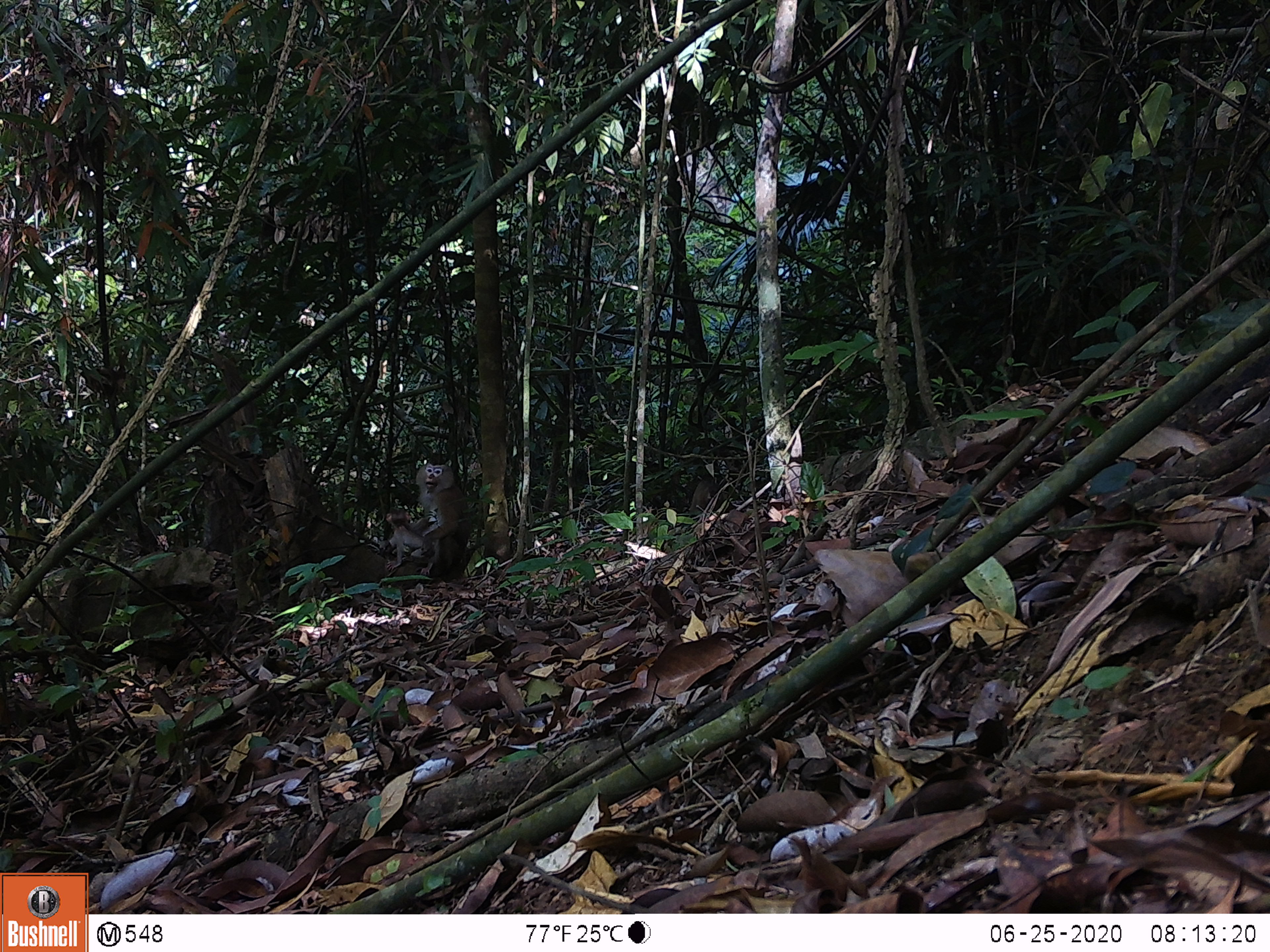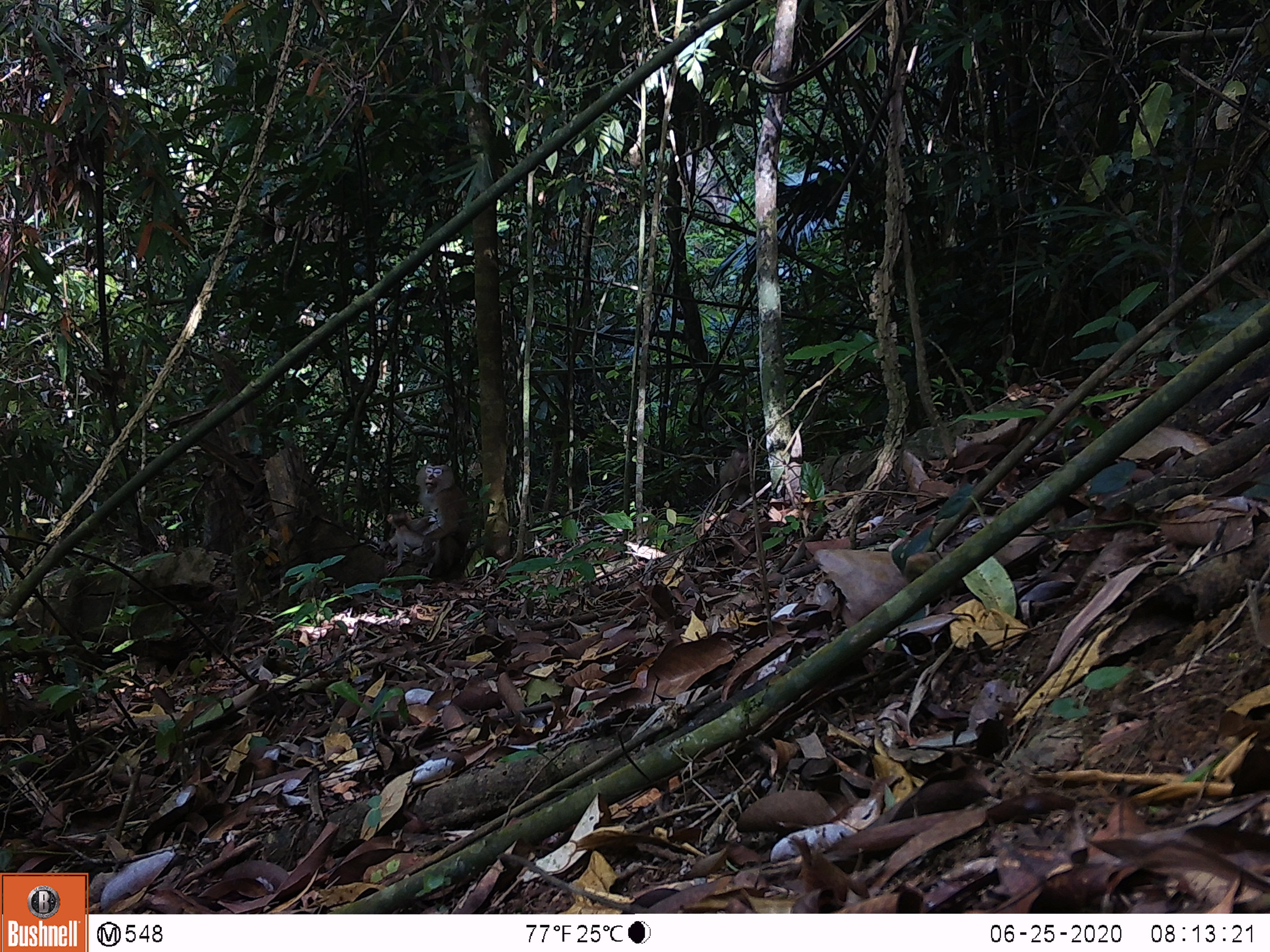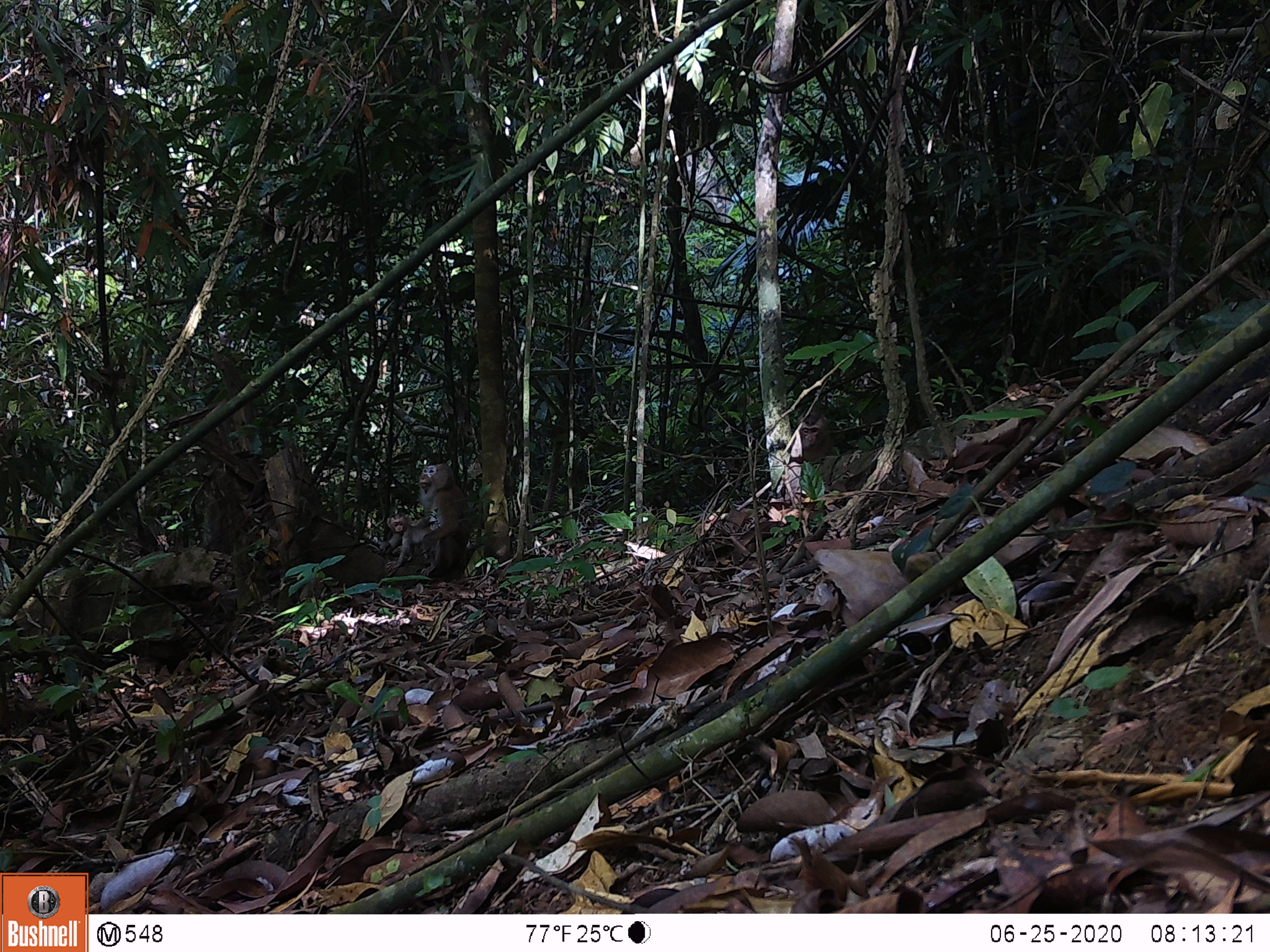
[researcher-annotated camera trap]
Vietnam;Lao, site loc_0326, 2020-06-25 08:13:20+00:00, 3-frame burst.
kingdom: Animalia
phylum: Chordata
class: Mammalia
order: Primates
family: Cercopithecidae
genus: Macaca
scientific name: Macaca nemestrina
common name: pig-tailed macaque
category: pig tailed macaque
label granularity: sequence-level